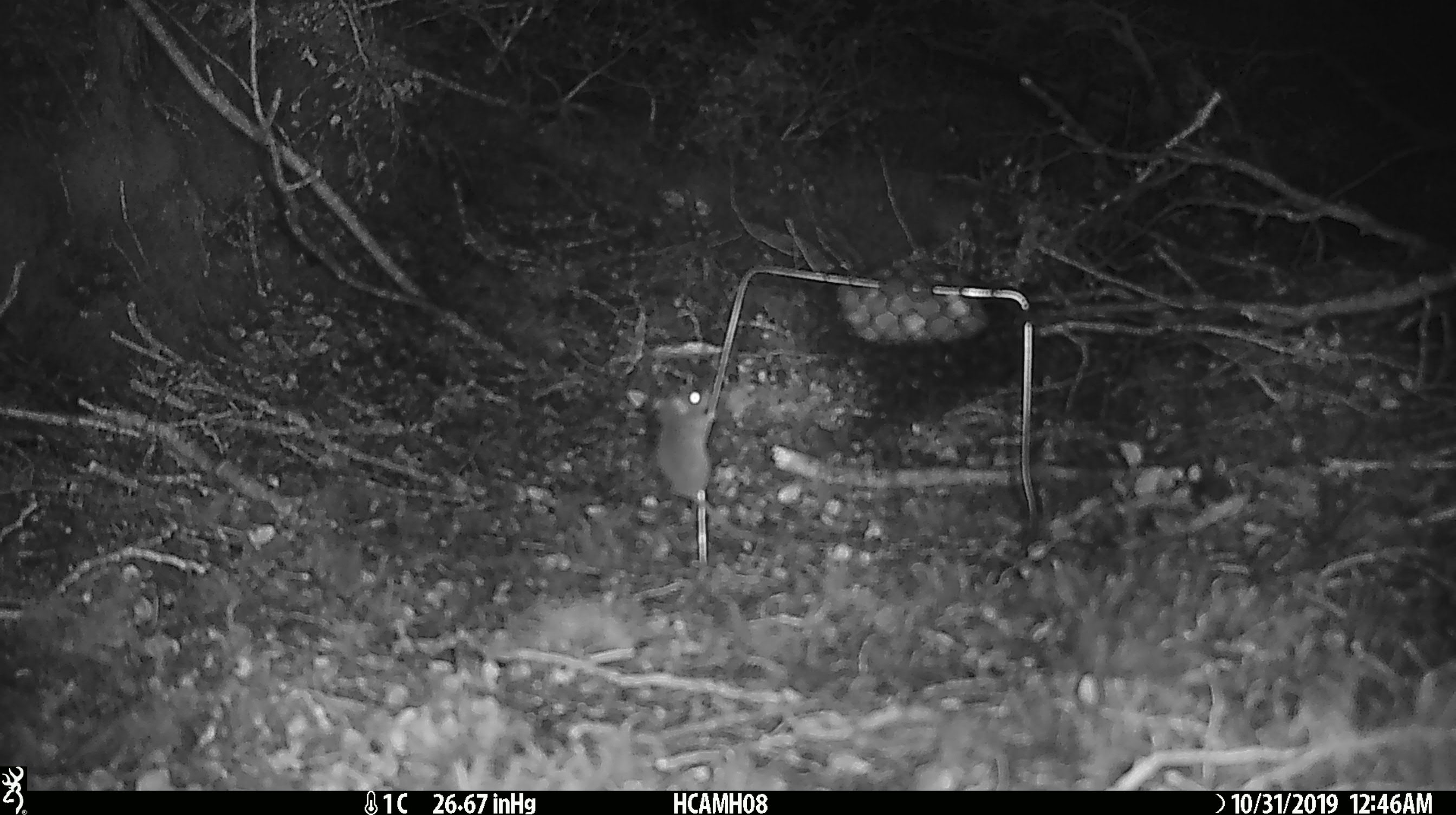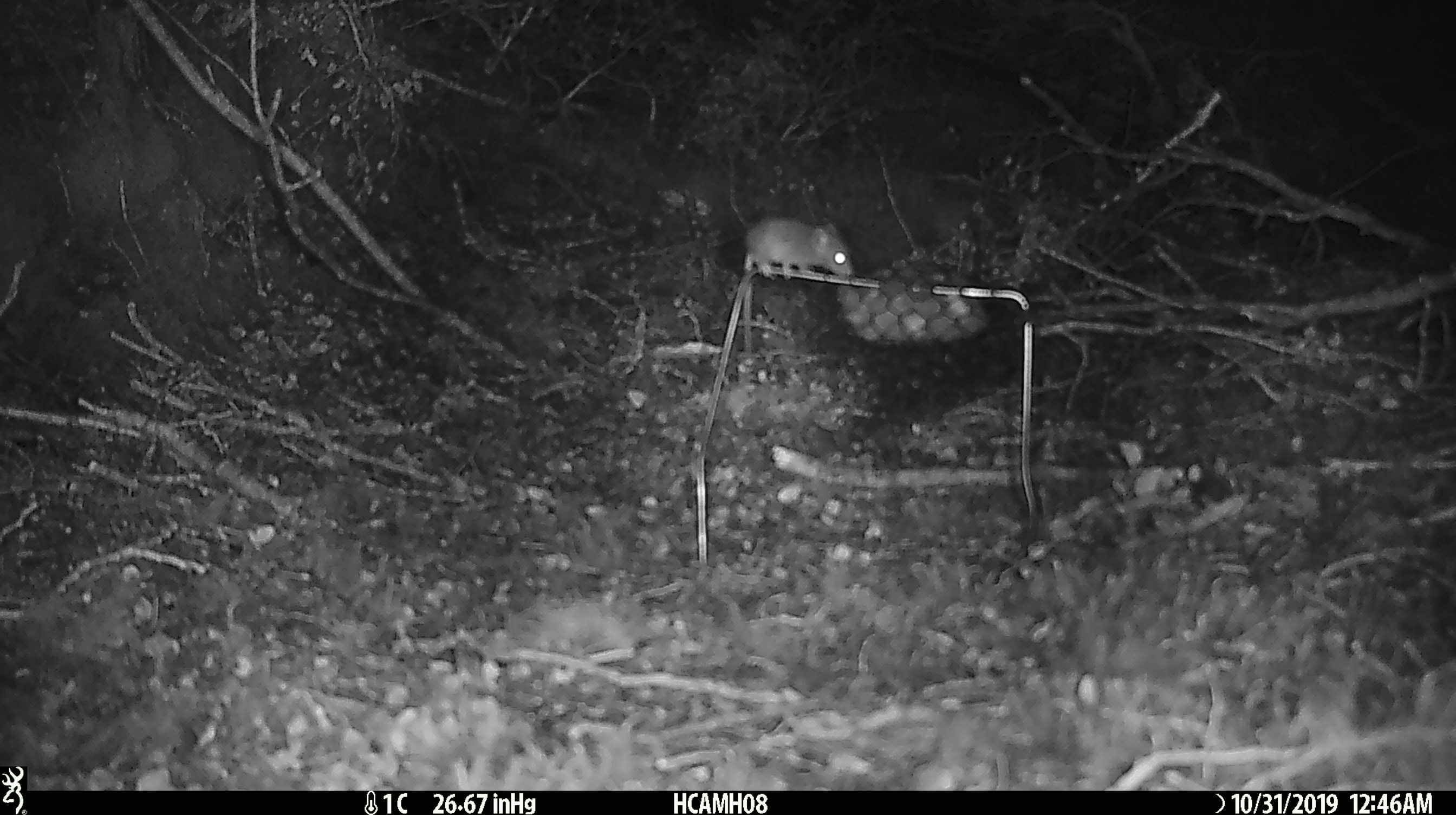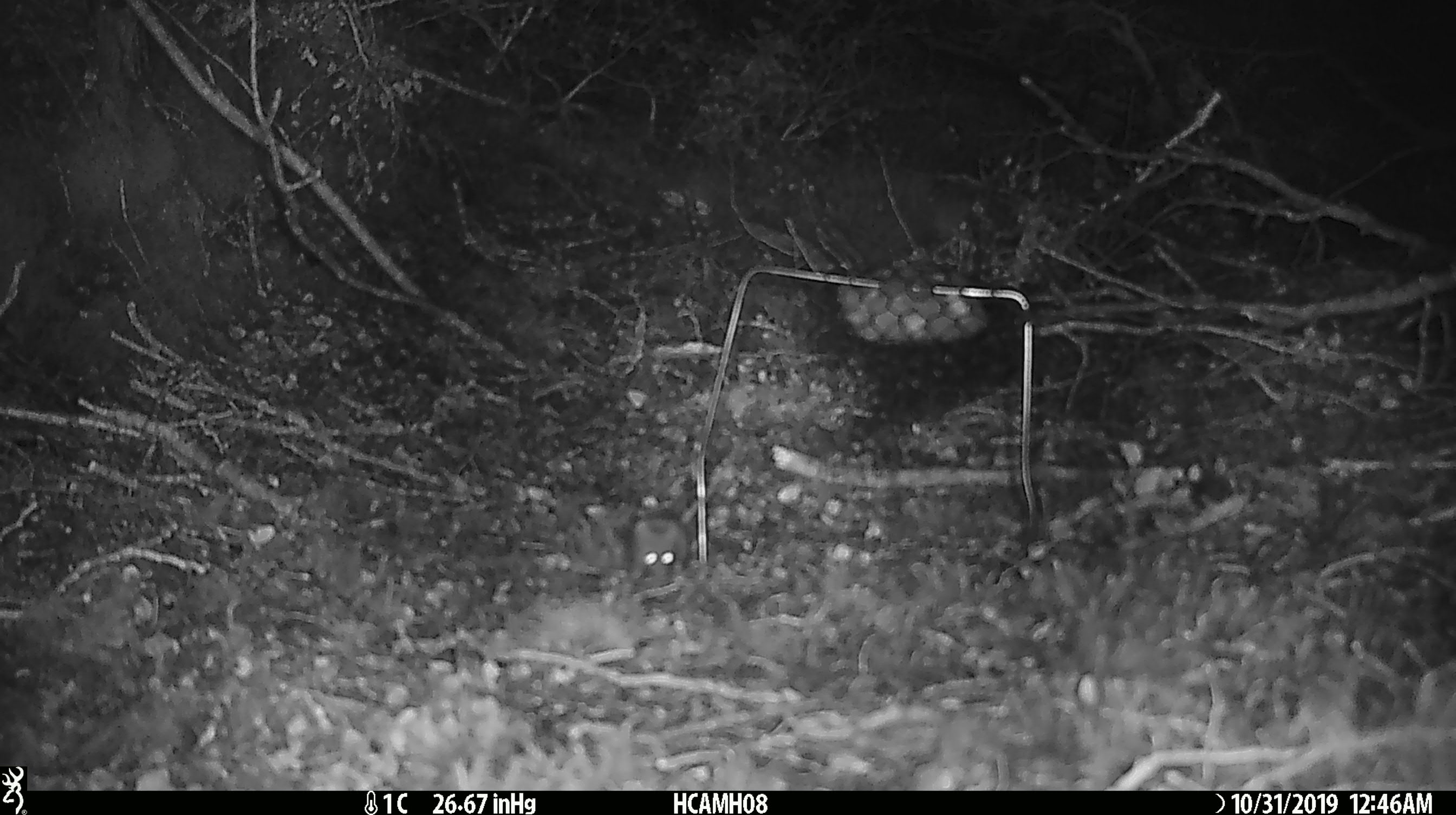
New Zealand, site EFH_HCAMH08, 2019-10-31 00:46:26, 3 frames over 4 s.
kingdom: Animalia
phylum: Chordata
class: Mammalia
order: Rodentia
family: Muridae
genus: Mus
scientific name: Mus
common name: mouse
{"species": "mouse (Mus)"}